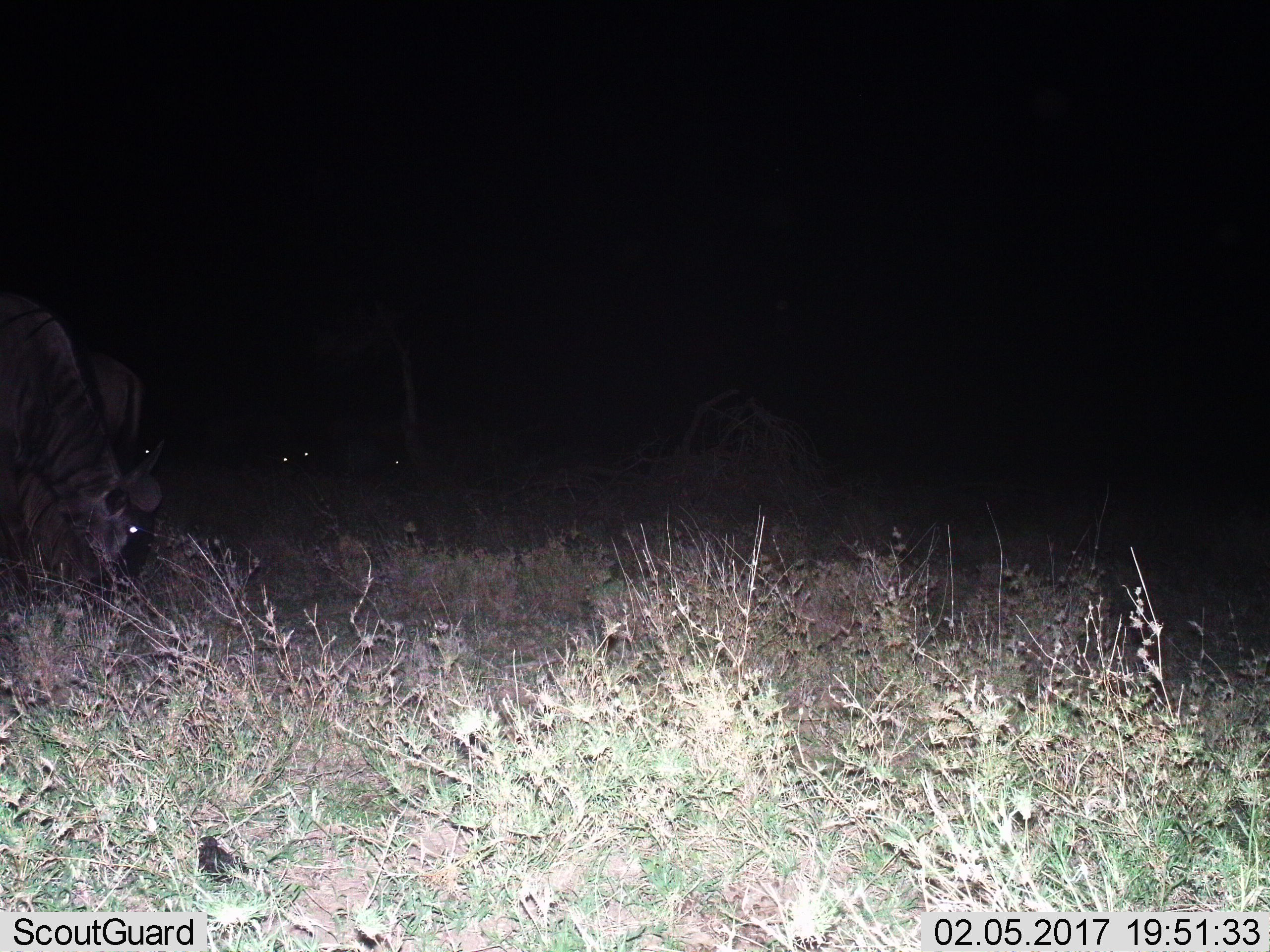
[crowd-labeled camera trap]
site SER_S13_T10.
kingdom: Animalia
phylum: Chordata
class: Mammalia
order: Artiodactyla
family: Bovidae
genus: Connochaetes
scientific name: Connochaetes taurinus taurinus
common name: blue wildebeest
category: wildebeestblue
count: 3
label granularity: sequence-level